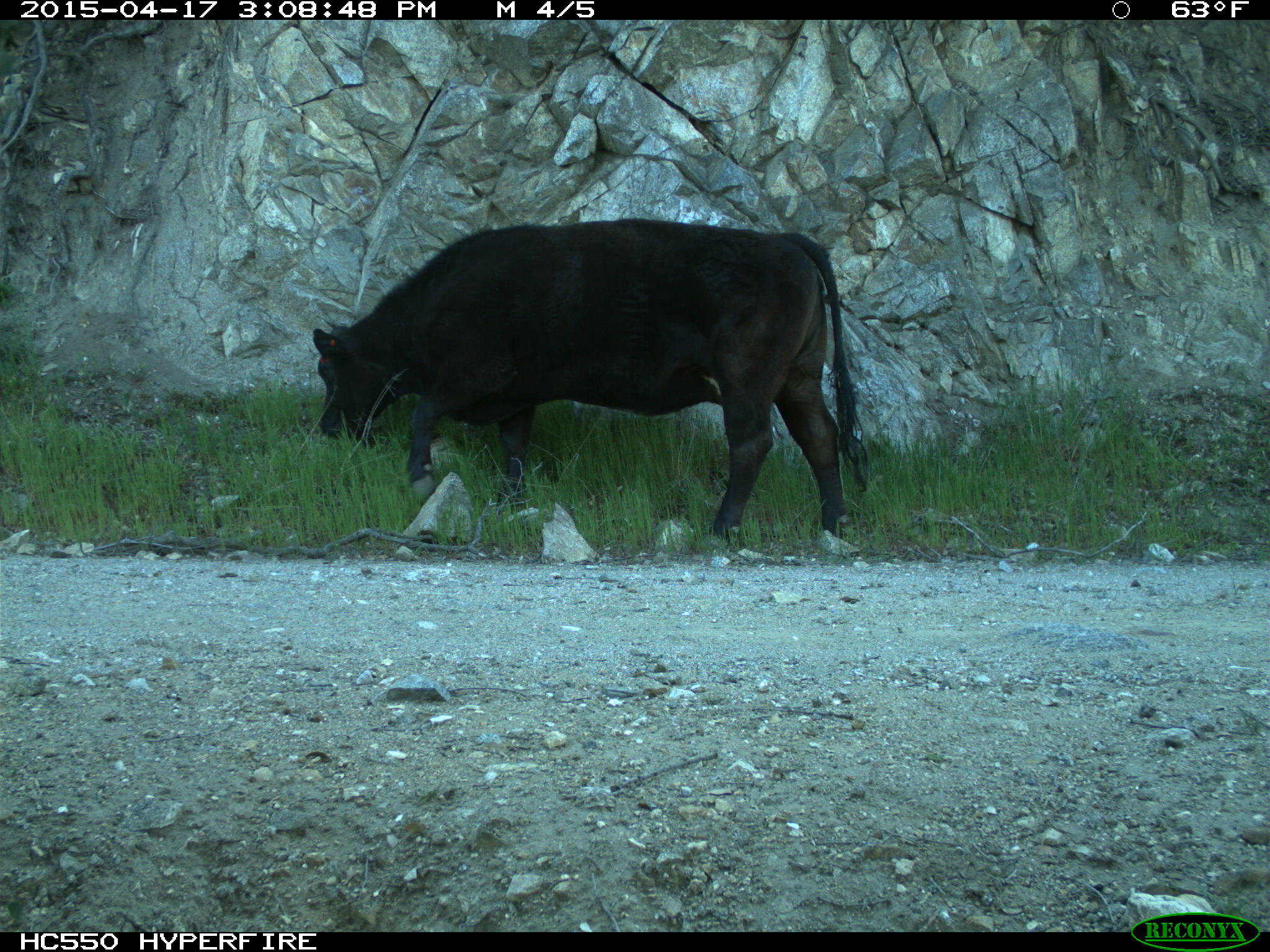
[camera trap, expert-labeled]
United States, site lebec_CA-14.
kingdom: Animalia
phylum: Chordata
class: Mammalia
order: Artiodactyla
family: Bovidae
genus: Bos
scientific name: Bos taurus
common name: domestic cow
Bos taurus (domestic cow).